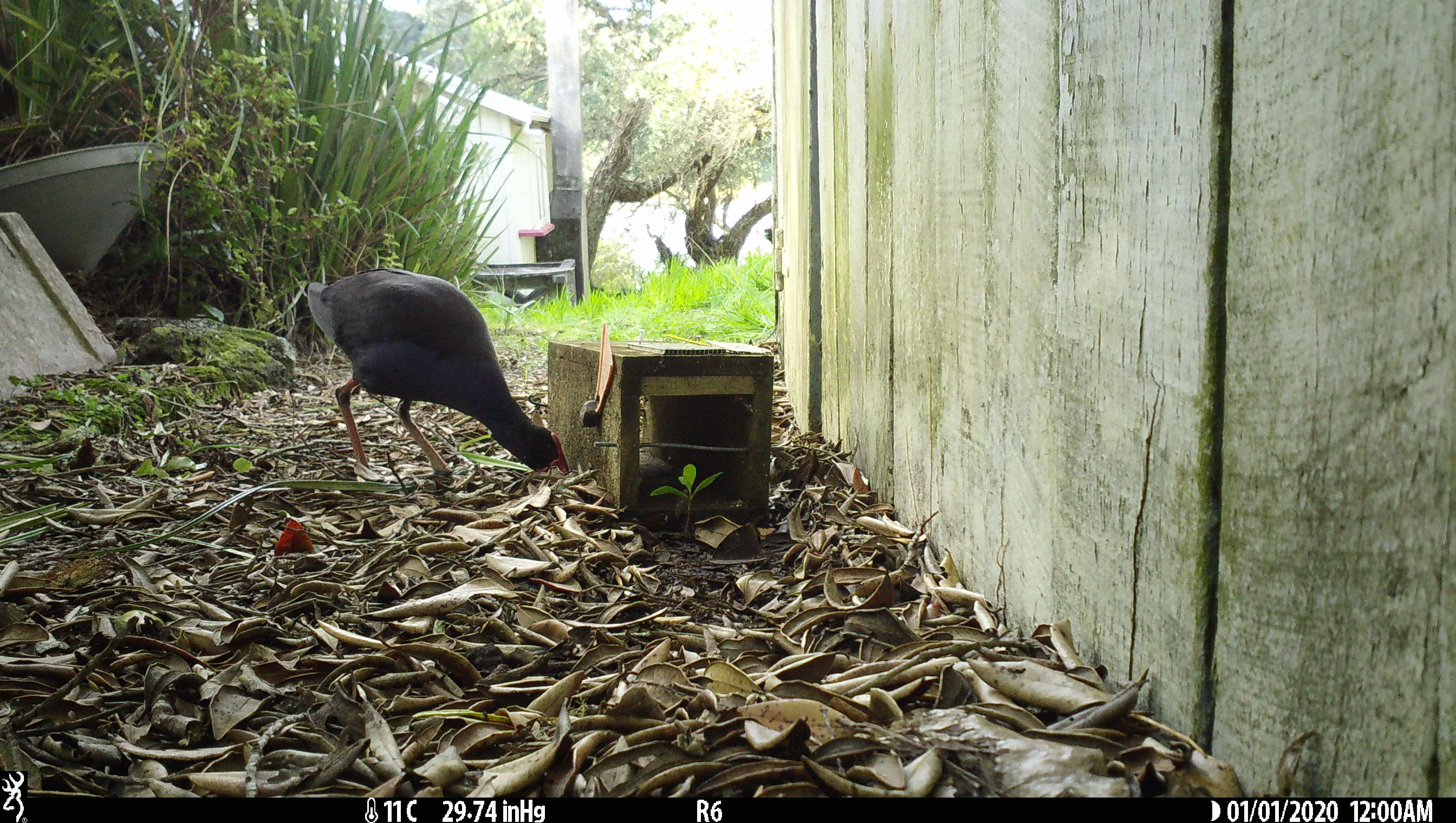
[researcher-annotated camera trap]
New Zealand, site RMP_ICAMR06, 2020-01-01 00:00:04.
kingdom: Animalia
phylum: Chordata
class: Aves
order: Gruiformes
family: Rallidae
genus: Porphyrio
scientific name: Porphyrio melanotus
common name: australasian swamphen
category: pukeko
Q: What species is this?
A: Pukeko (australasian swamphen) (Porphyrio melanotus).